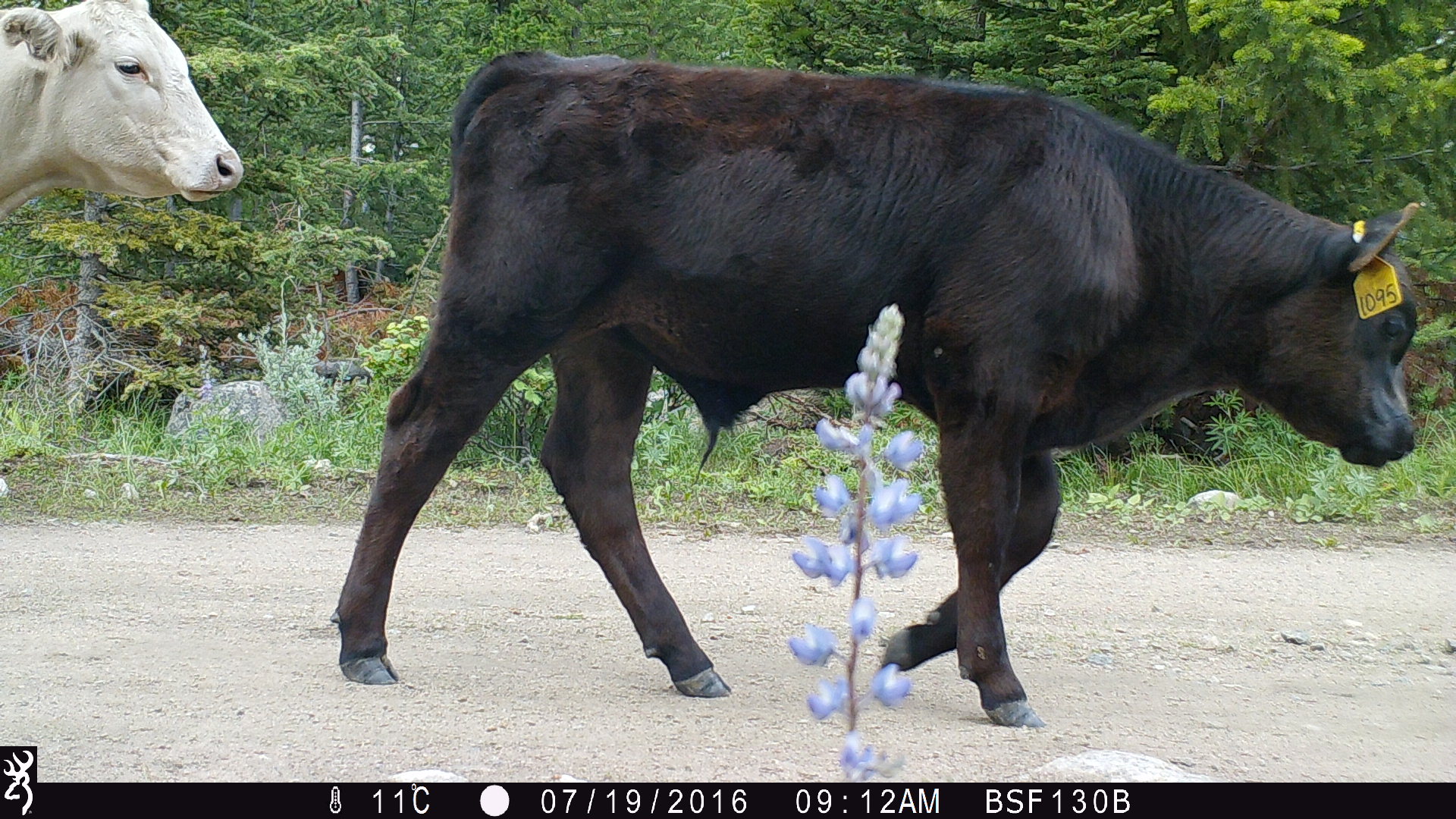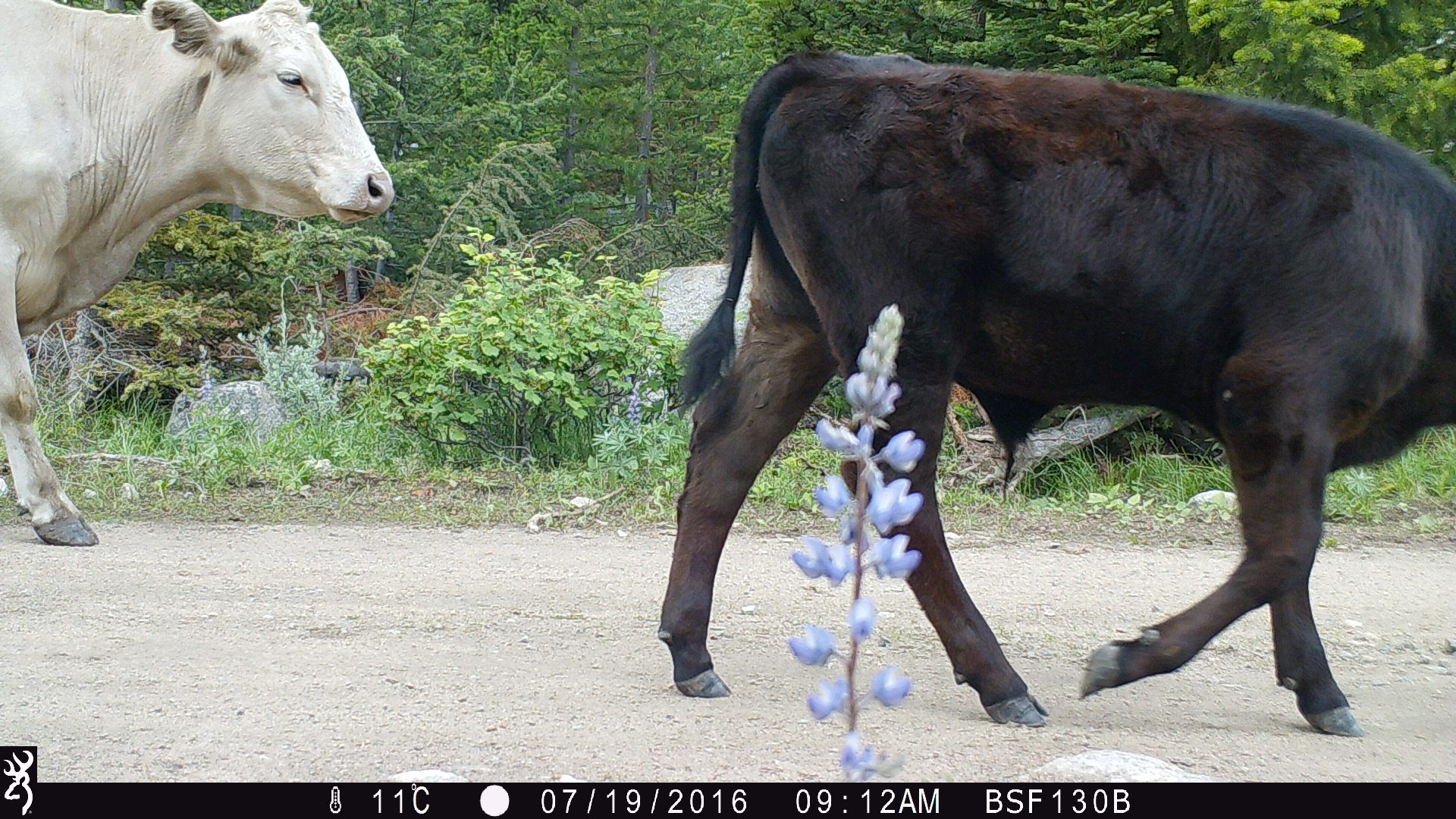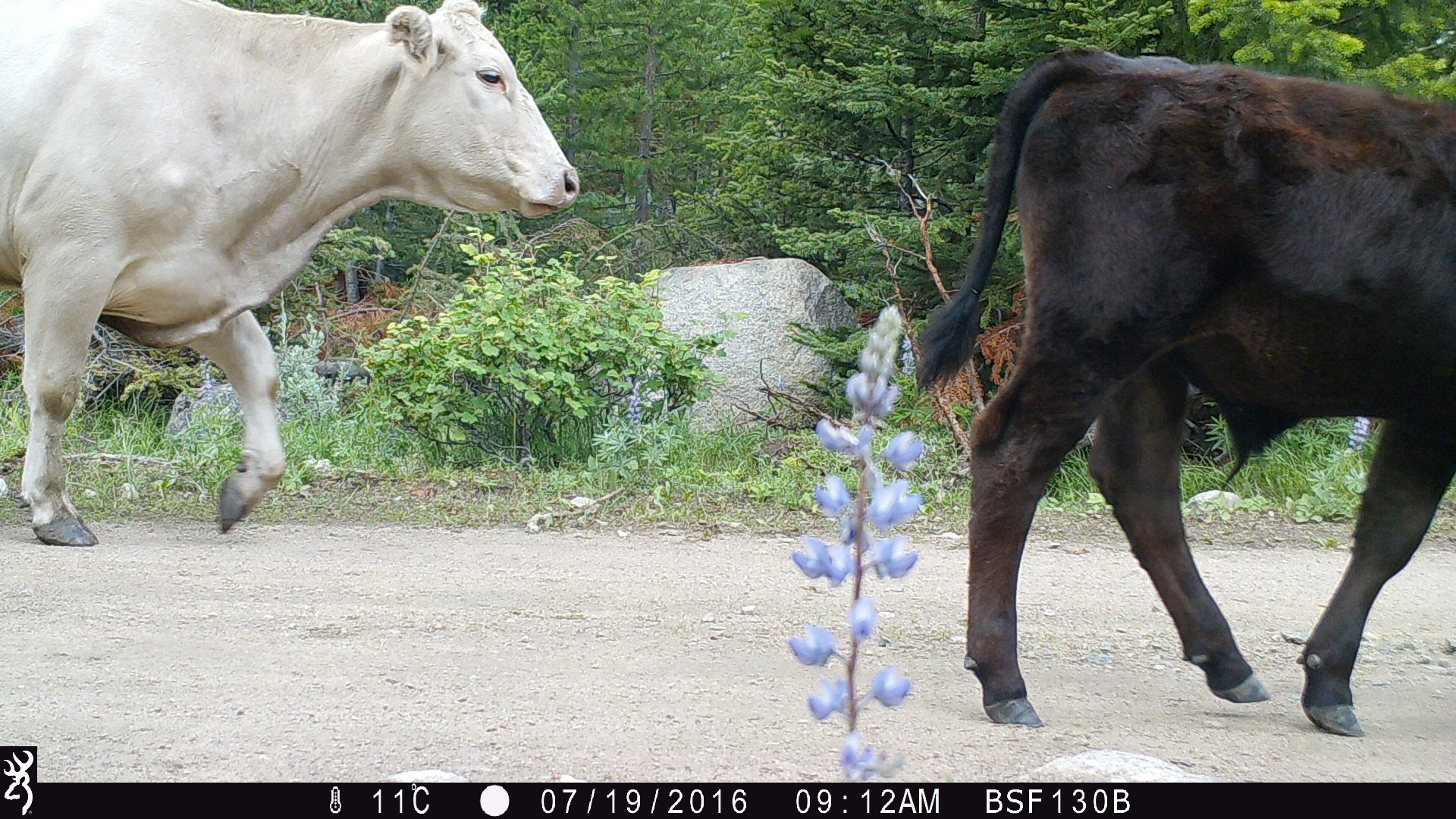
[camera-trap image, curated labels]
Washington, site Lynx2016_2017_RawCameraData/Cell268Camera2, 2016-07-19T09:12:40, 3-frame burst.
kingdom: Animalia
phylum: Chordata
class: Mammalia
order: Artiodactyla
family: Bovidae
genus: Bos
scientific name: Bos taurus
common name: domestic cattle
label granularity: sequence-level